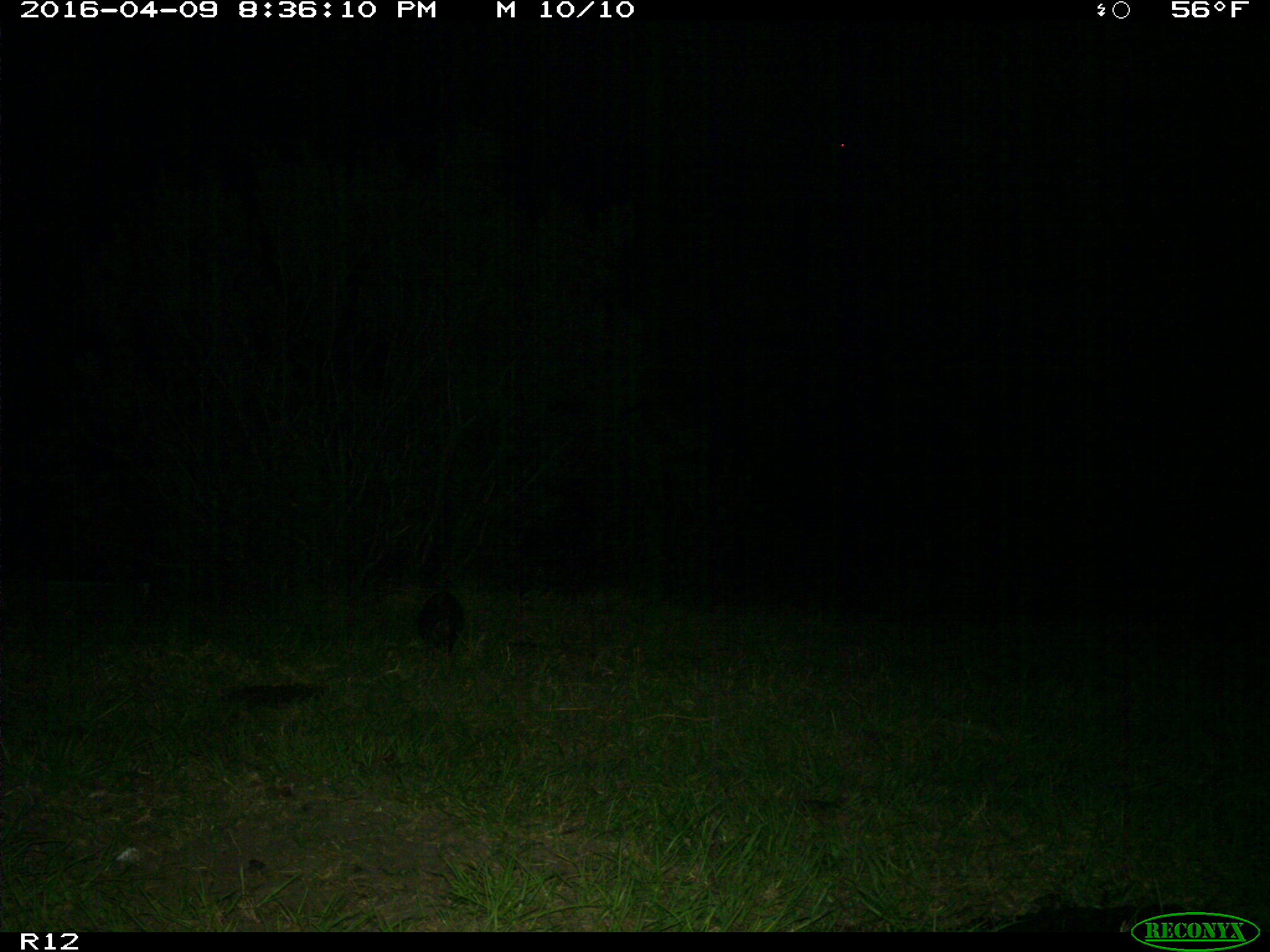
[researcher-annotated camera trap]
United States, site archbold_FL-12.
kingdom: Animalia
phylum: Chordata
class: Mammalia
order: Didelphimorphia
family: Didelphidae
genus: Didelphis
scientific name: Didelphis virginiana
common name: virginia opossum